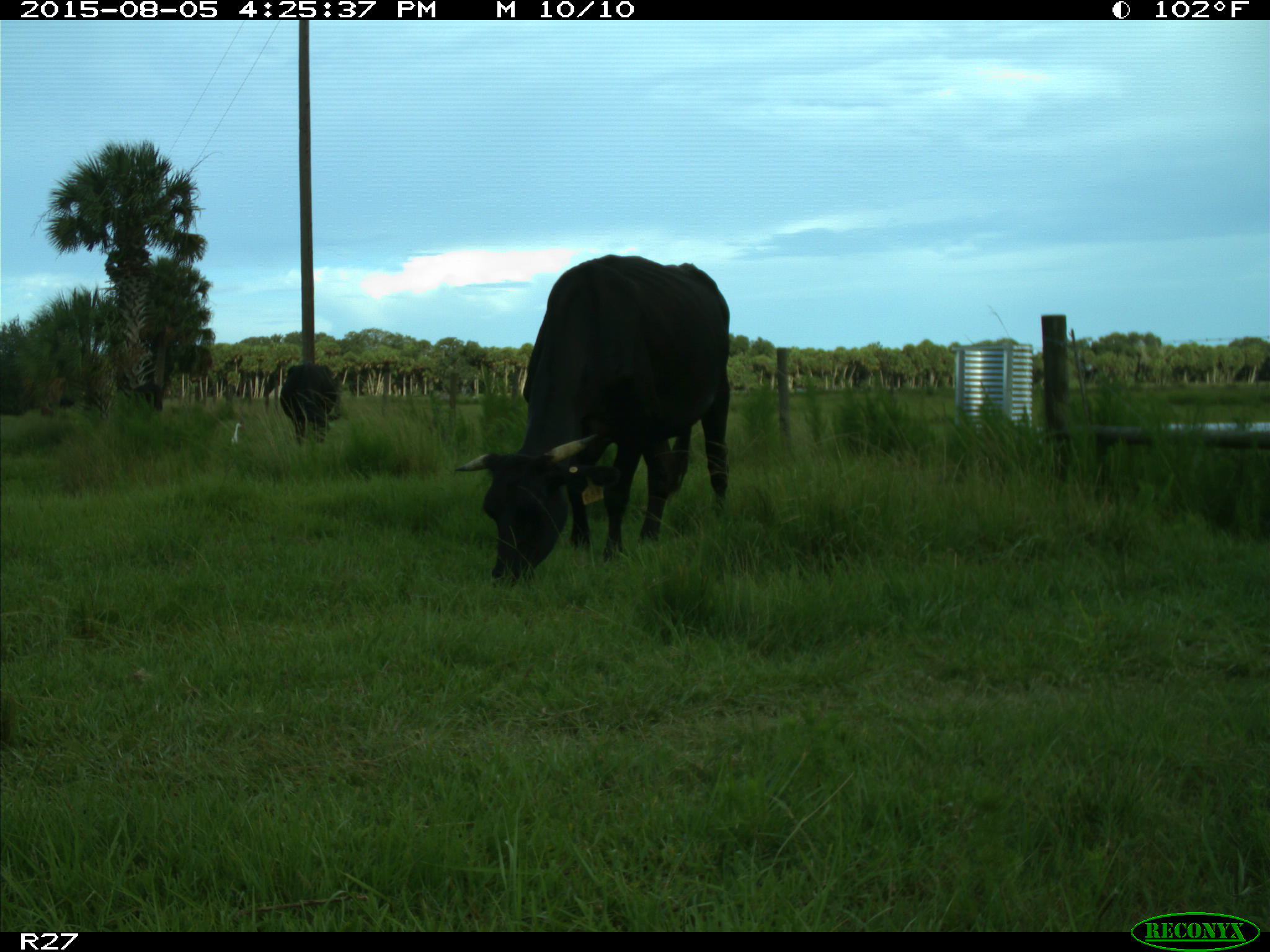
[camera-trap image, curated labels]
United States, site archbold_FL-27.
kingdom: Animalia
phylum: Chordata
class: Mammalia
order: Artiodactyla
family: Bovidae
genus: Bos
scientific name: Bos taurus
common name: domestic cow